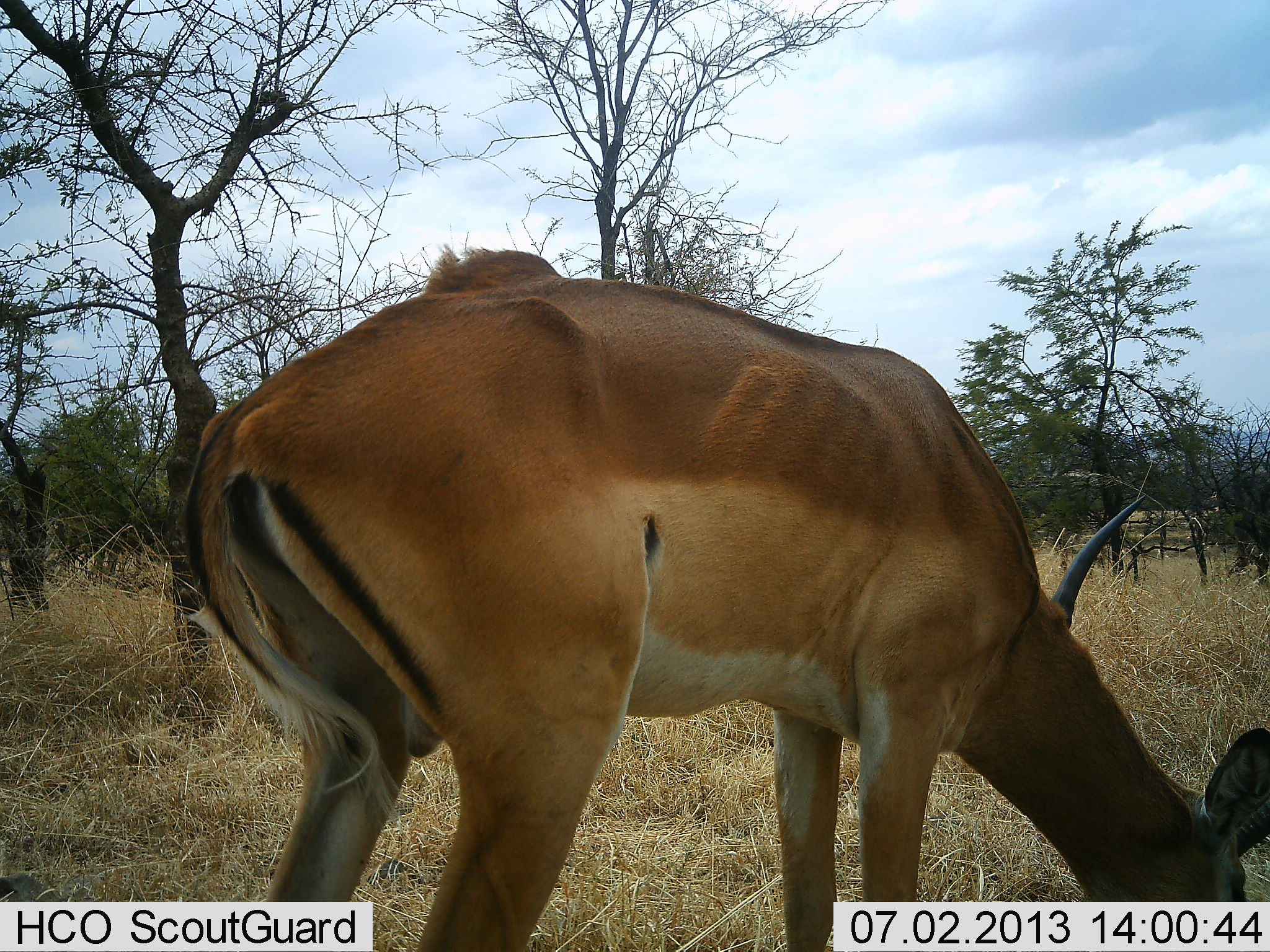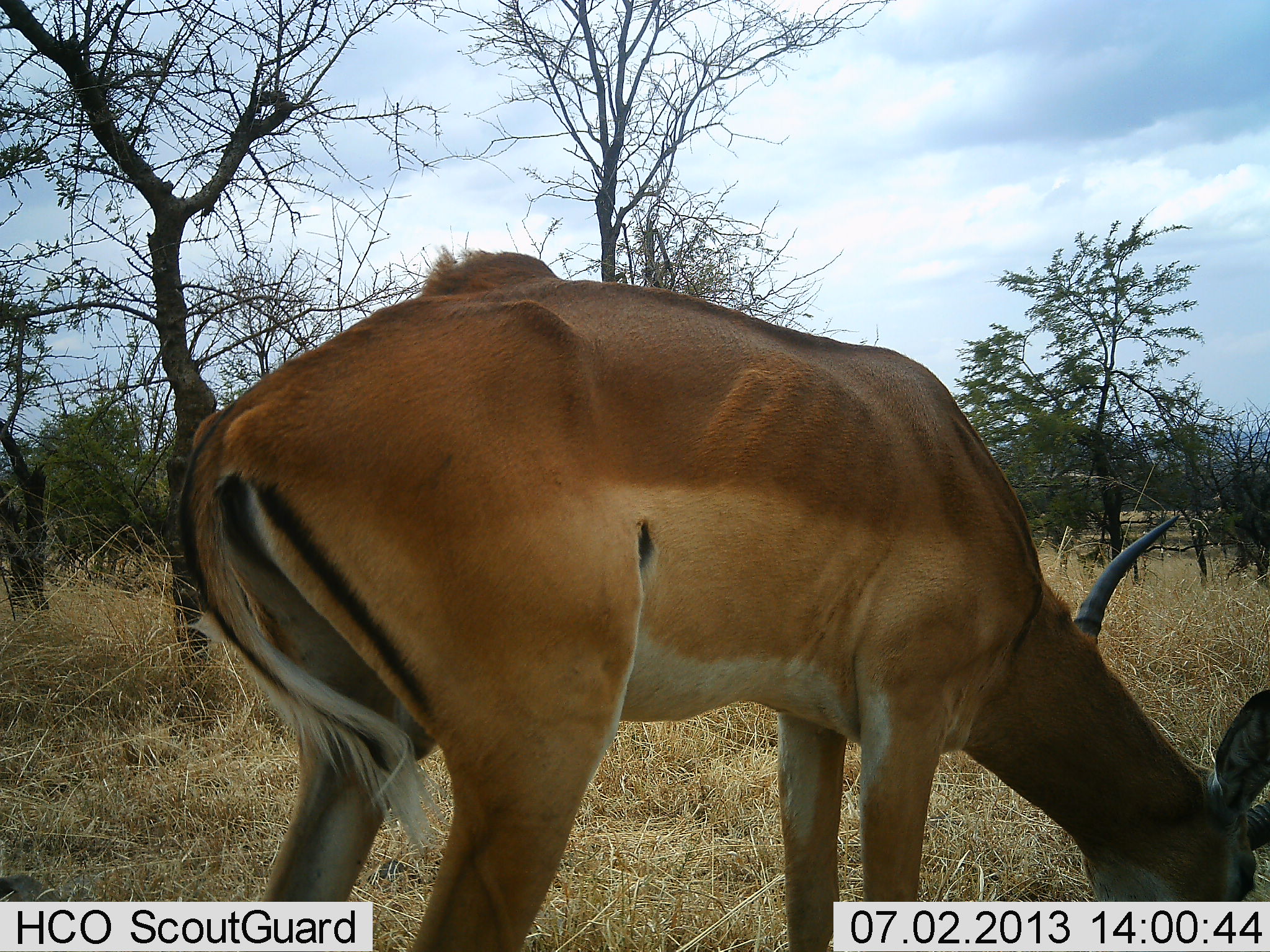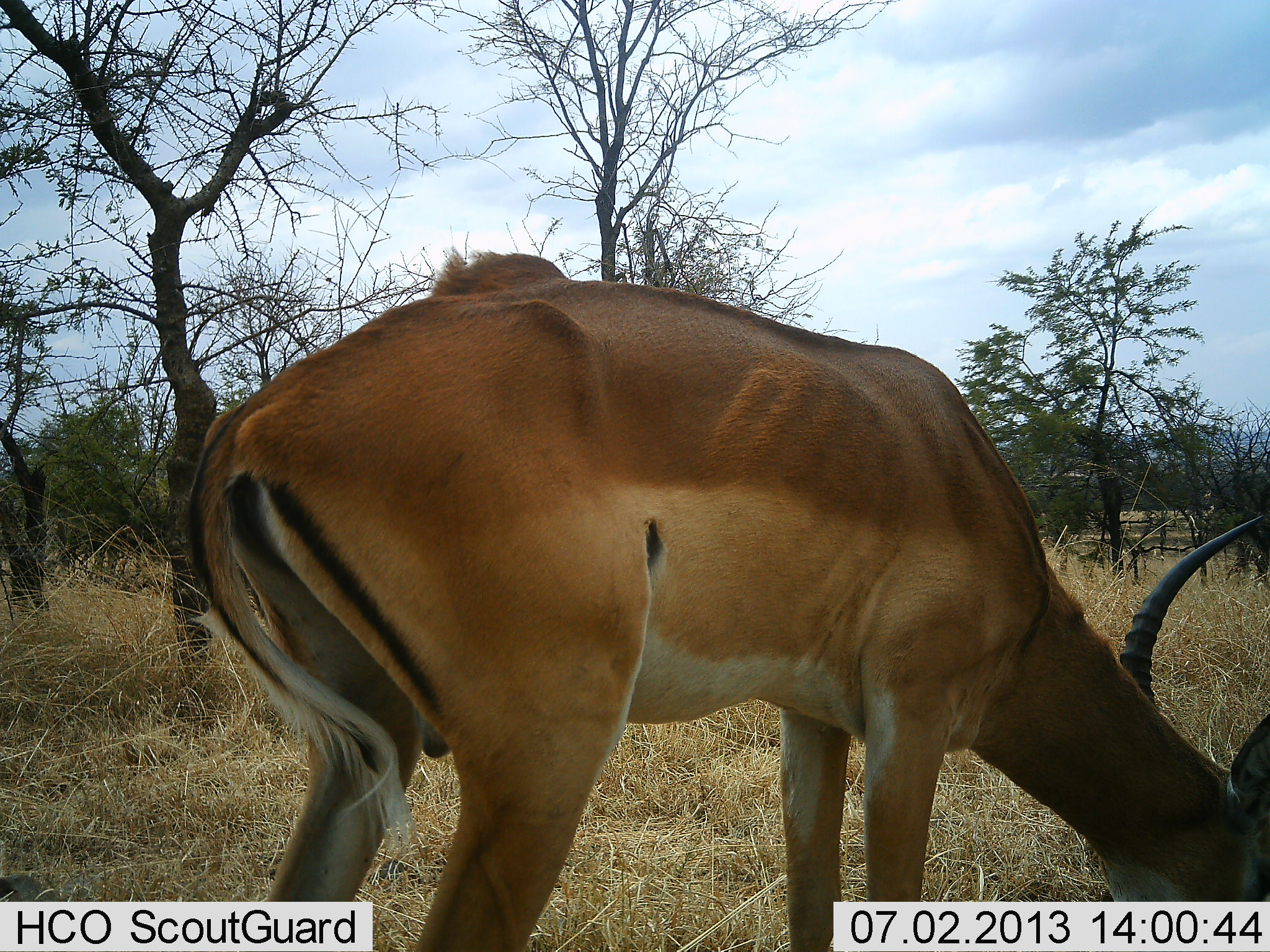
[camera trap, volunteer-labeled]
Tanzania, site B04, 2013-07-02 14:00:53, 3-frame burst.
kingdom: Animalia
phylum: Chordata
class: Mammalia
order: Artiodactyla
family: Bovidae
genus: Aepyceros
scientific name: Aepyceros melampus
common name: impala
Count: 1.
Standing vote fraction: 12%.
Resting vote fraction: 0%.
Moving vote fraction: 0%.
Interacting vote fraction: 0%.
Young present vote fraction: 0%.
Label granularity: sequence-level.